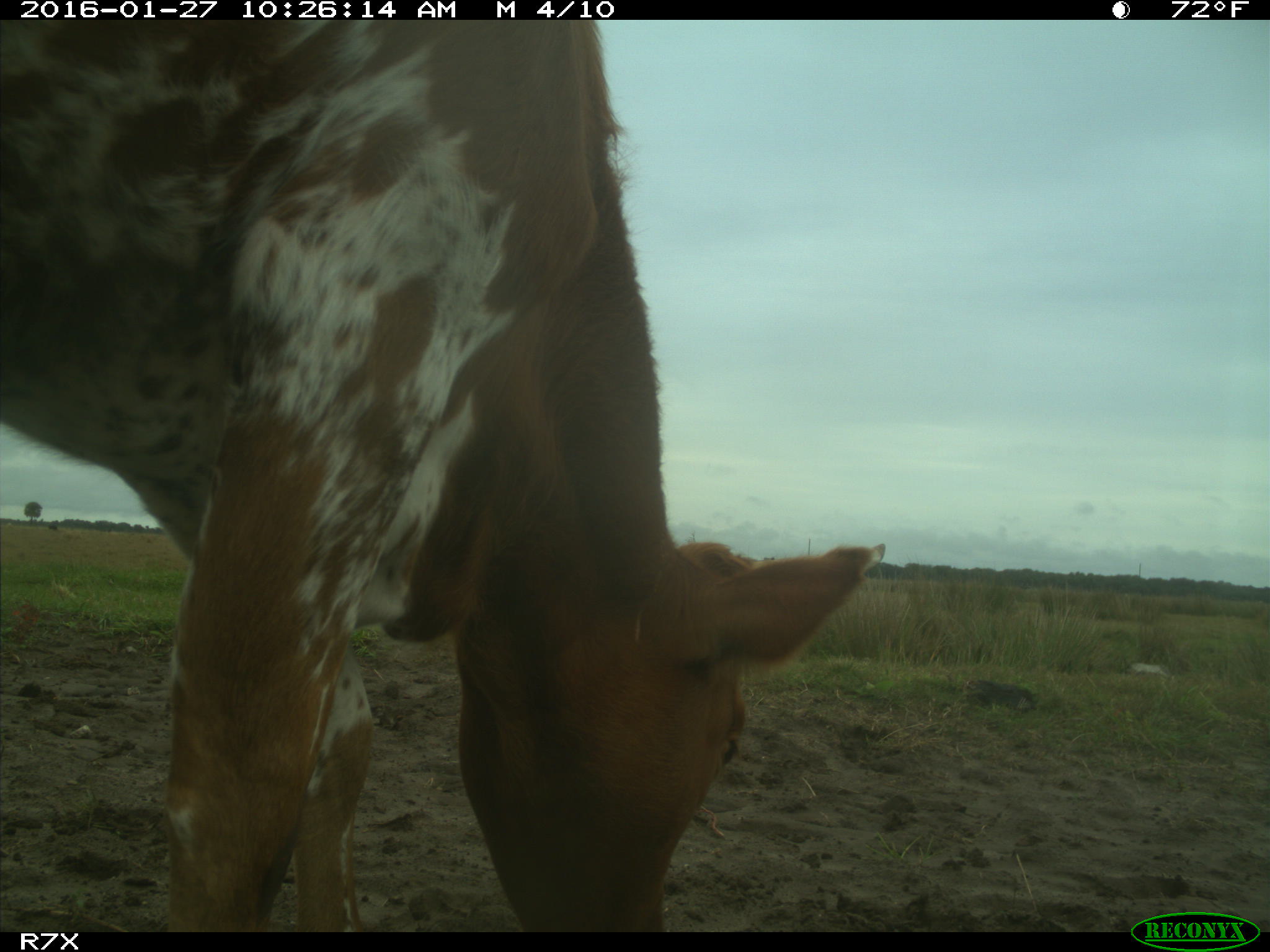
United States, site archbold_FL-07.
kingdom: Animalia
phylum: Chordata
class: Mammalia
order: Artiodactyla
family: Bovidae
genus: Bos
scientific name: Bos taurus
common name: domestic cow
Bos taurus (domestic cow).